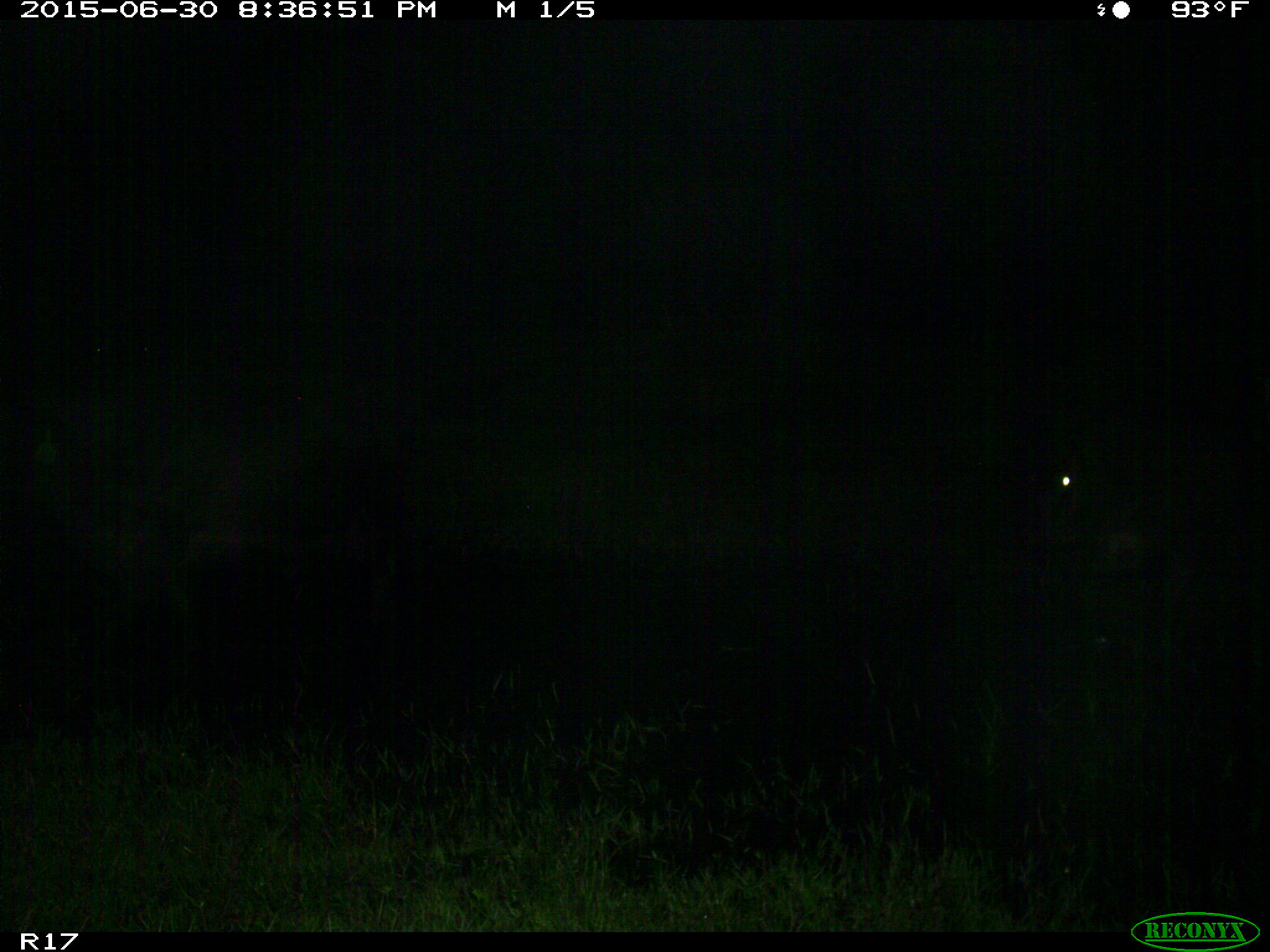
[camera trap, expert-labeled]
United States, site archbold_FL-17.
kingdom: Animalia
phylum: Chordata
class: Mammalia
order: Artiodactyla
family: Bovidae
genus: Bos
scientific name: Bos taurus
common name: domestic cow